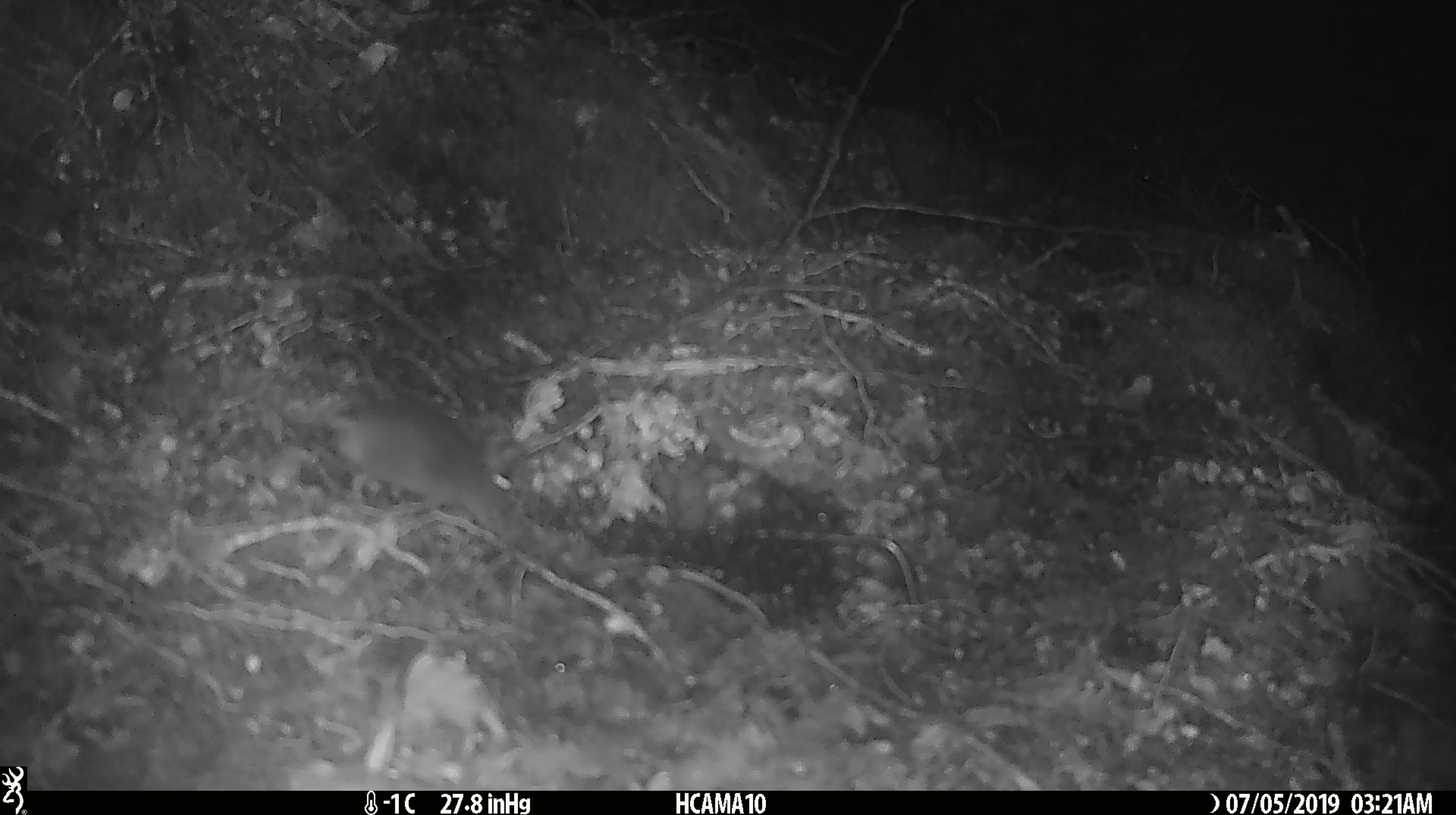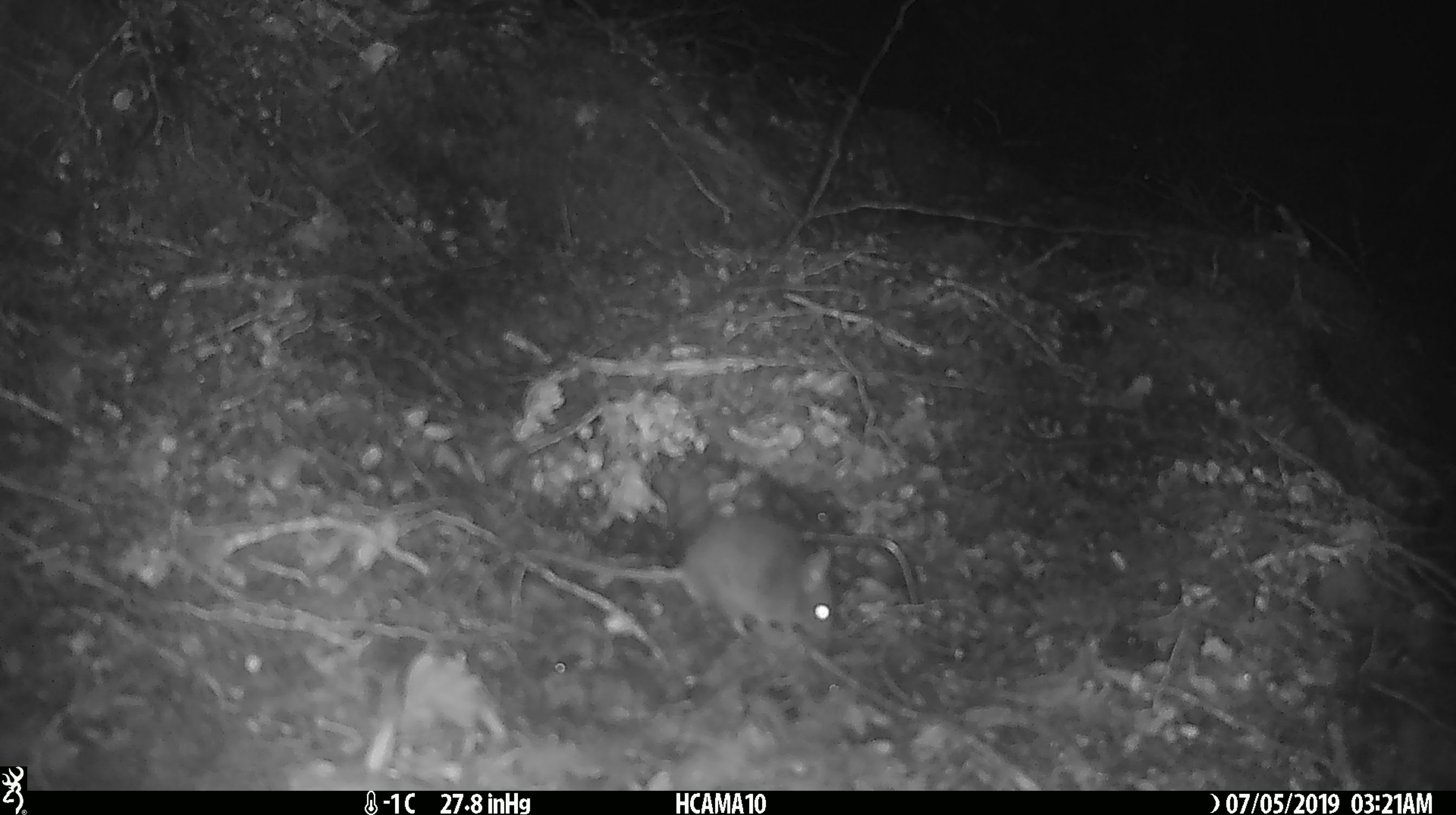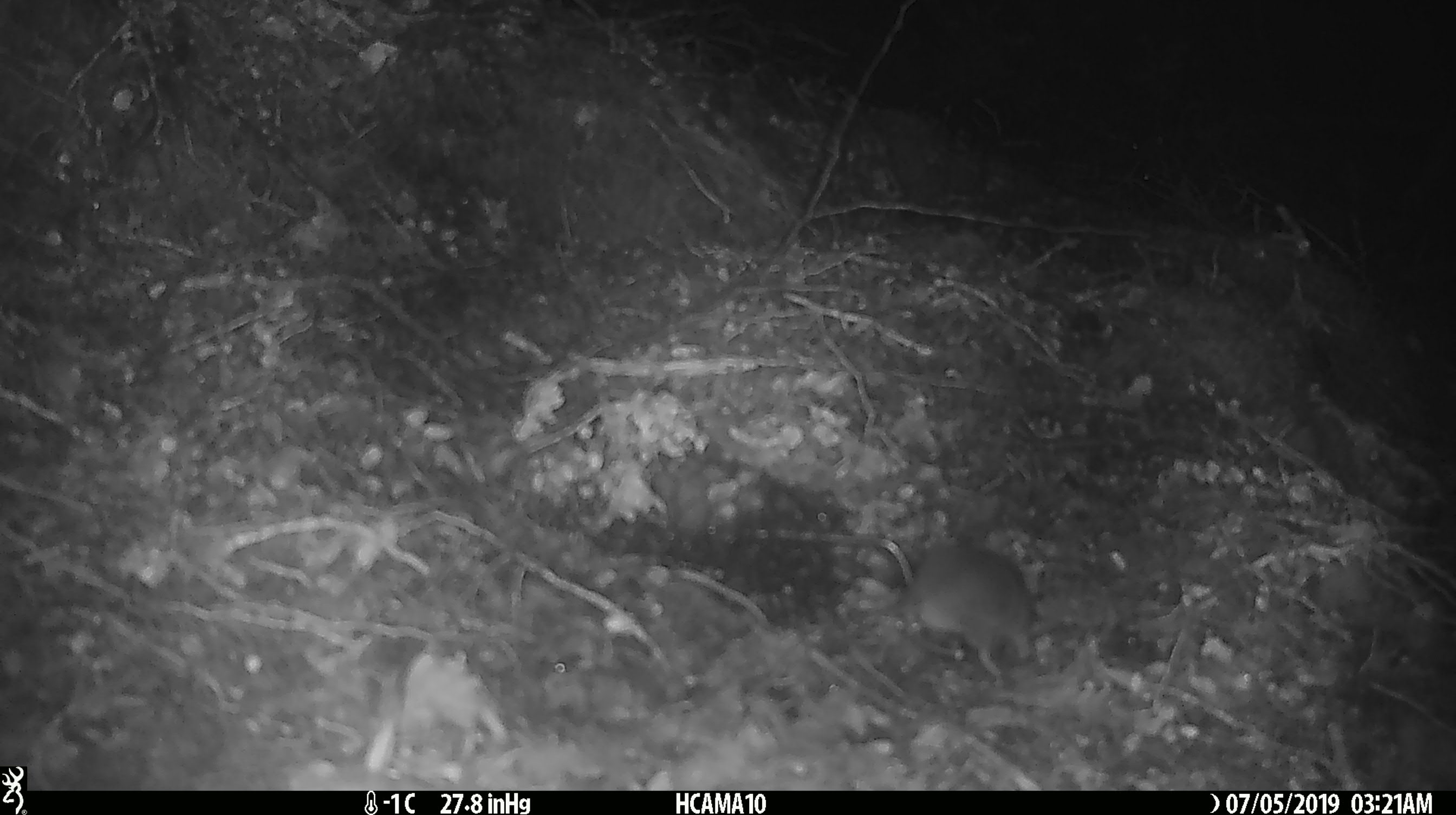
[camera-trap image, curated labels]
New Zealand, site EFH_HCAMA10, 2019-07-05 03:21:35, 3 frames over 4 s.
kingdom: Animalia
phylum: Chordata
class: Mammalia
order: Rodentia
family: Muridae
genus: Mus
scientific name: Mus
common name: mouse